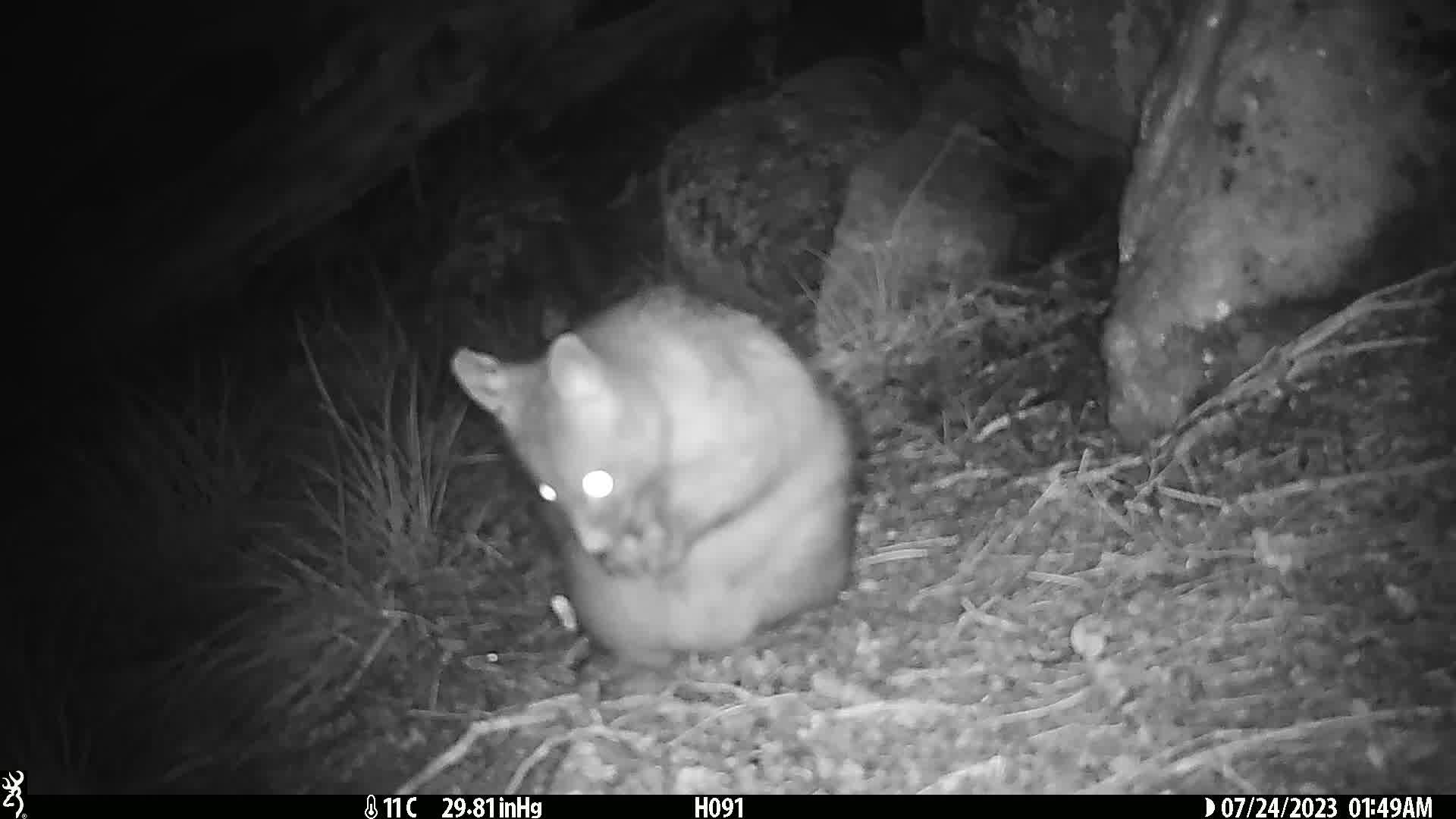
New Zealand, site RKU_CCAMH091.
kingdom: Animalia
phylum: Chordata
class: Mammalia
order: Diprotodontia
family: Phalangeridae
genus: Trichosurus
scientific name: Trichosurus vulpecula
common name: common brushtail possum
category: possum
Possum (common brushtail possum) (Trichosurus vulpecula).